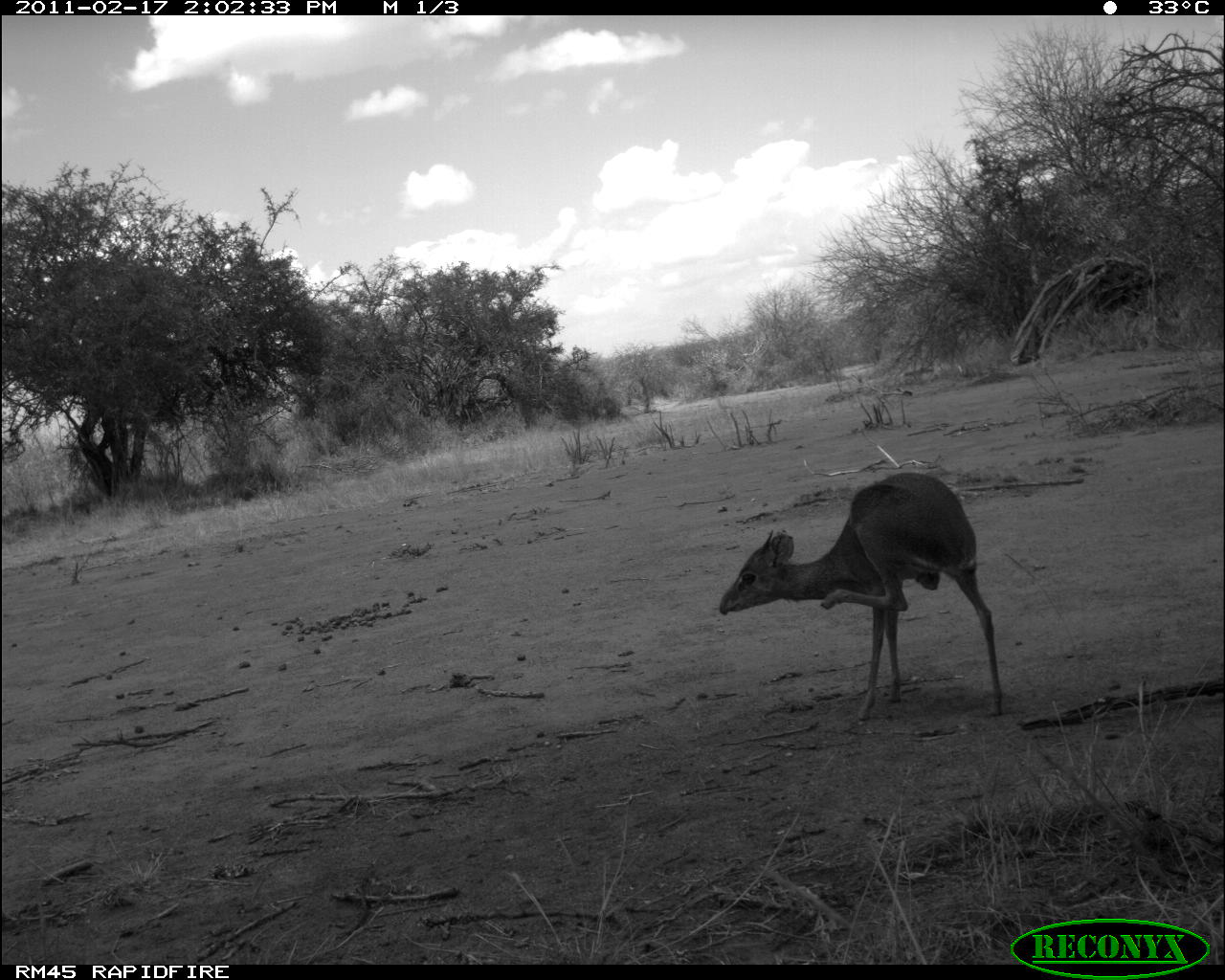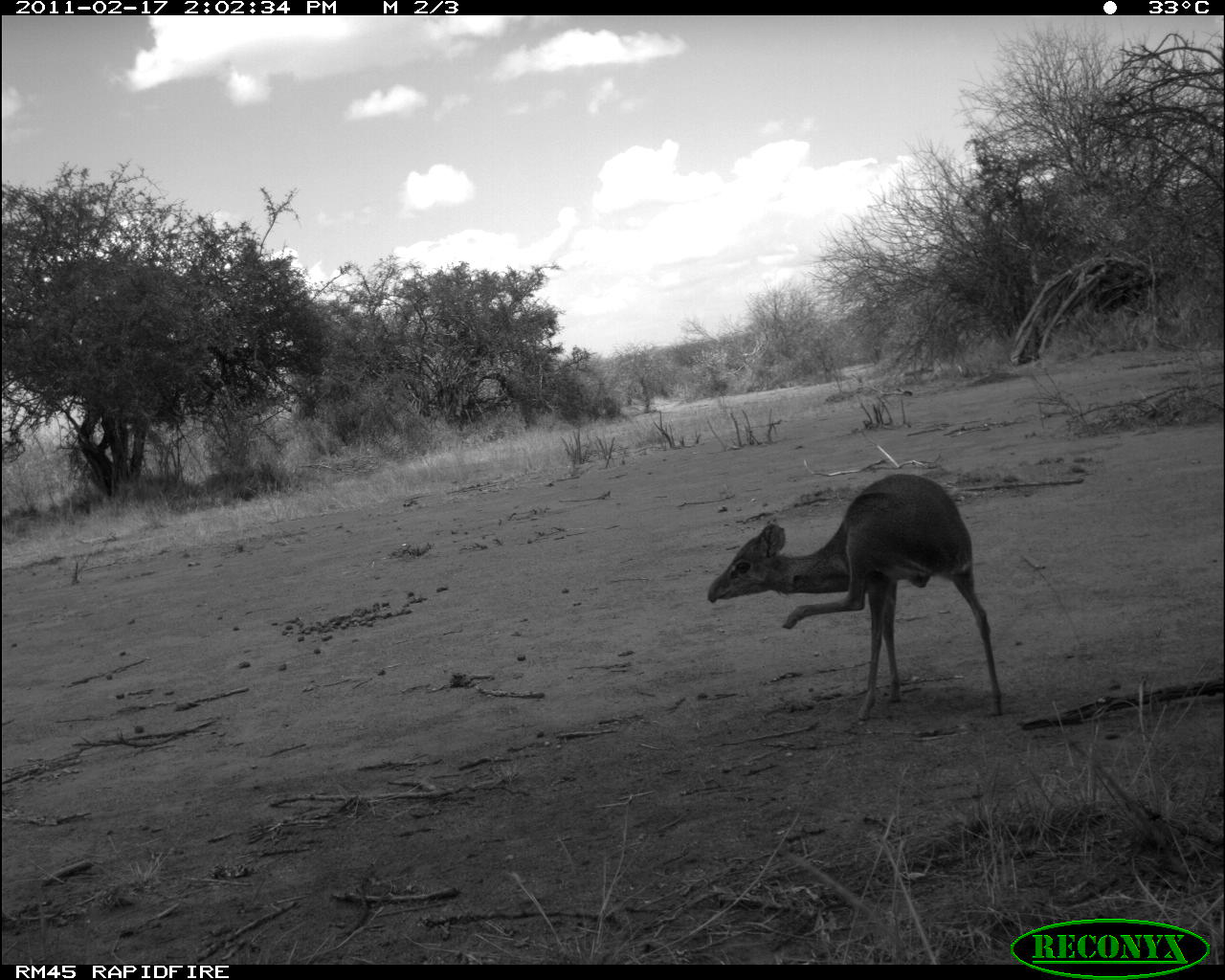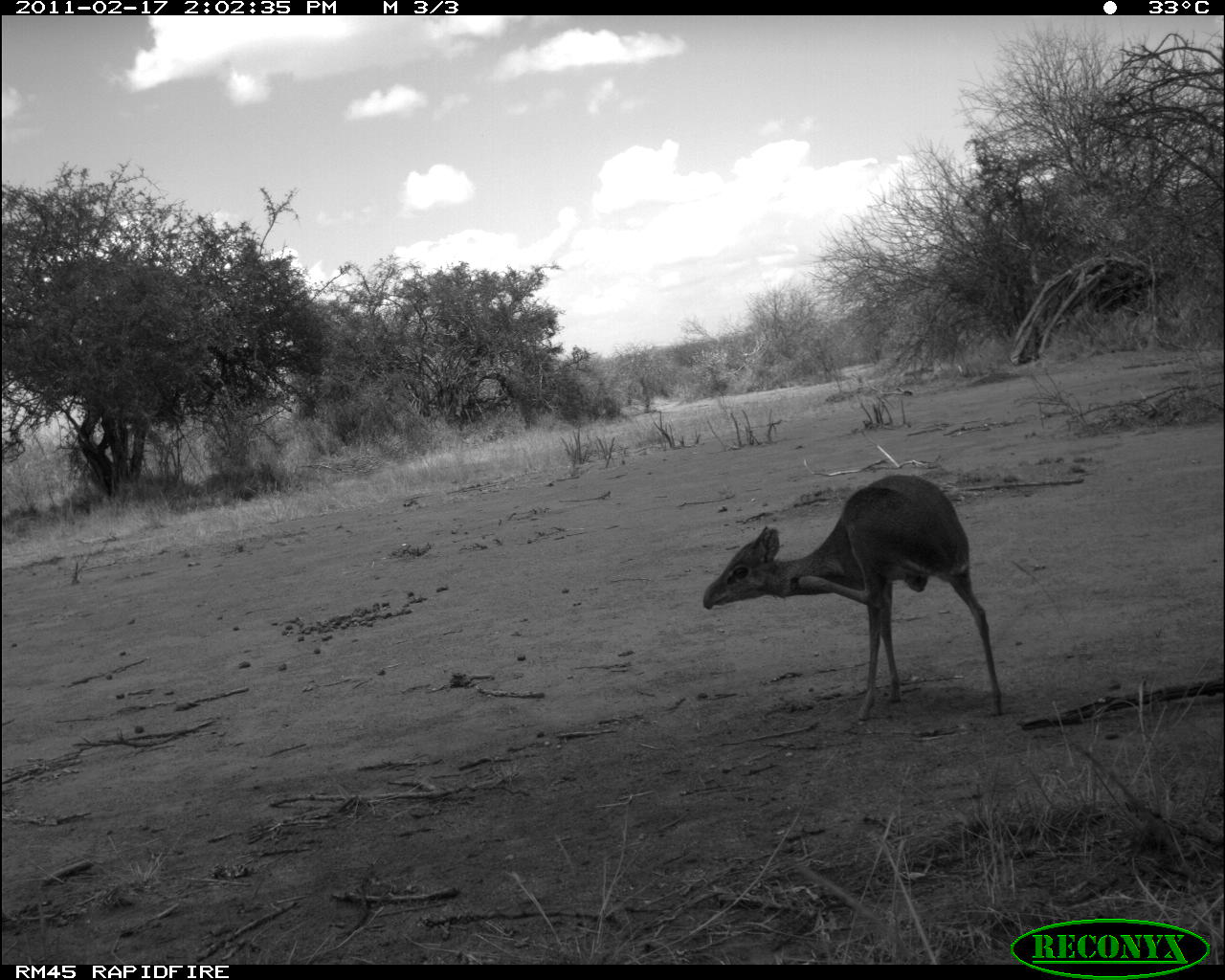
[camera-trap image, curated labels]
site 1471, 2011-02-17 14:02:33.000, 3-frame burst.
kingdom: Animalia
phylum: Chordata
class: Mammalia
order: Artiodactyla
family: Bovidae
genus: Madoqua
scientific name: Madoqua guentheri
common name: günther's dik-dik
Madoqua guentheri (günther's dik-dik), count 1.